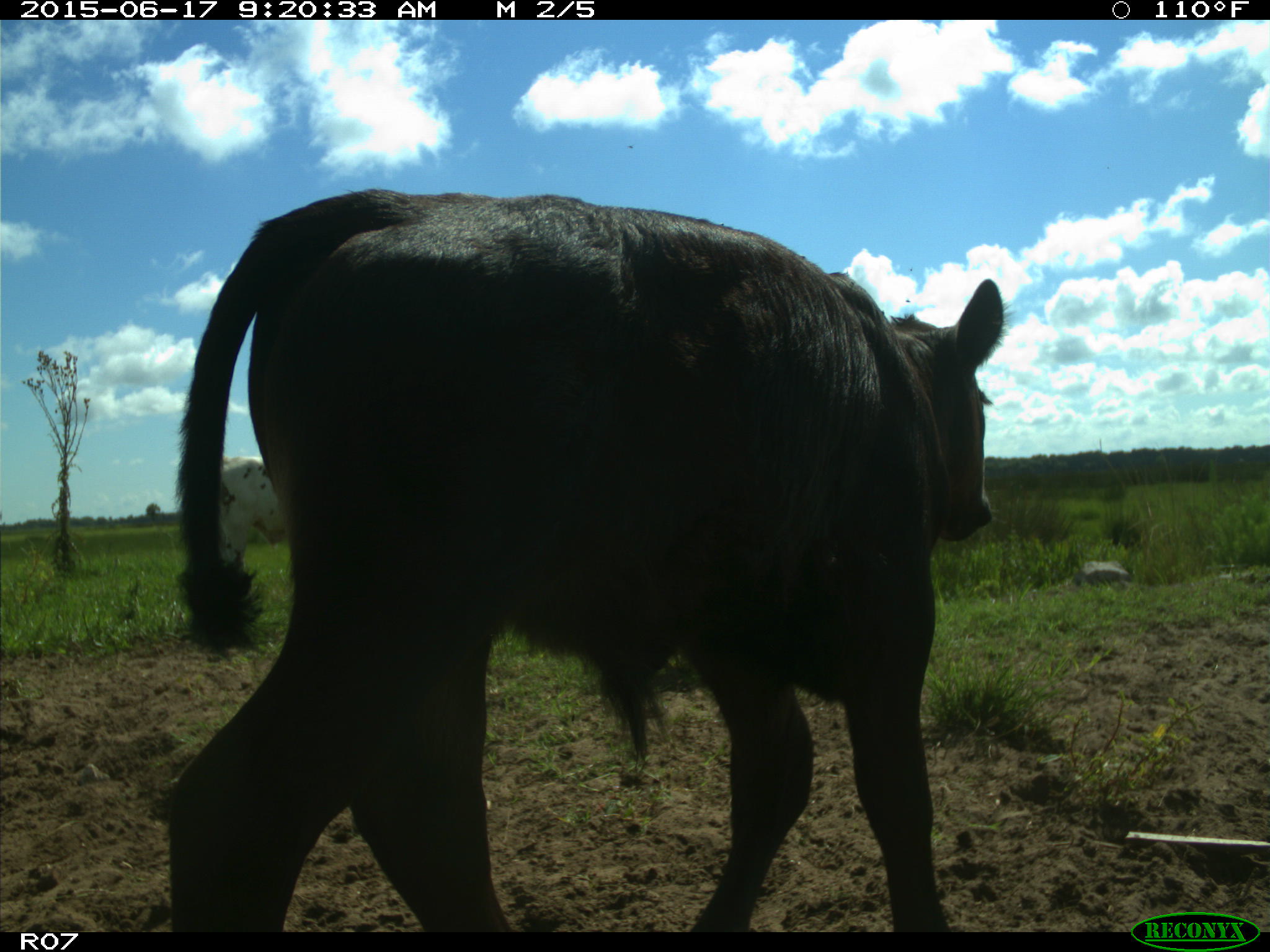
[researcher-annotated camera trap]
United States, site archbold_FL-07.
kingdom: Animalia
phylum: Chordata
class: Mammalia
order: Artiodactyla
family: Bovidae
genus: Bos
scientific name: Bos taurus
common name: domestic cow